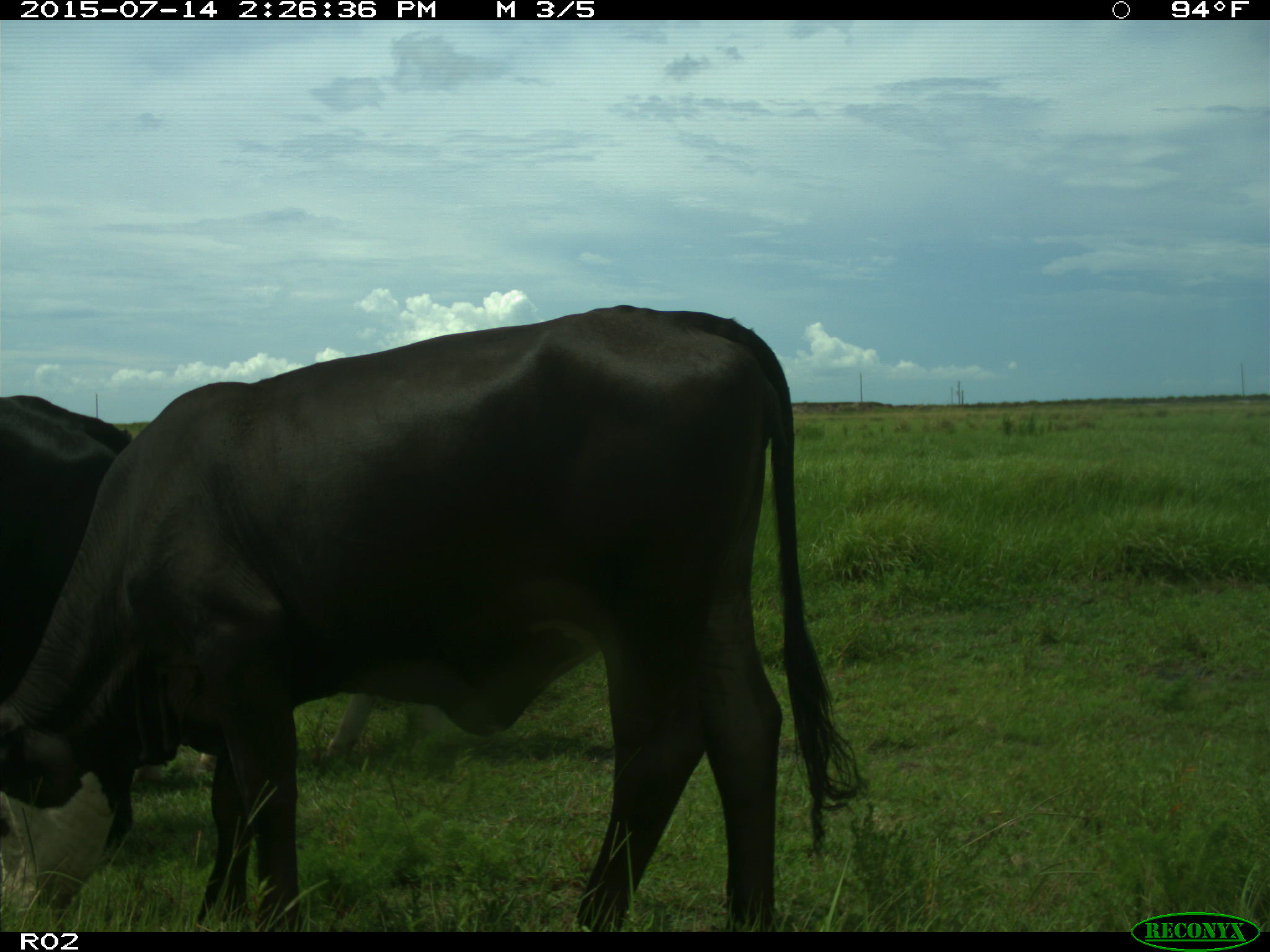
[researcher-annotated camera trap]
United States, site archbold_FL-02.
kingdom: Animalia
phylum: Chordata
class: Mammalia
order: Artiodactyla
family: Bovidae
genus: Bos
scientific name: Bos taurus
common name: domestic cow